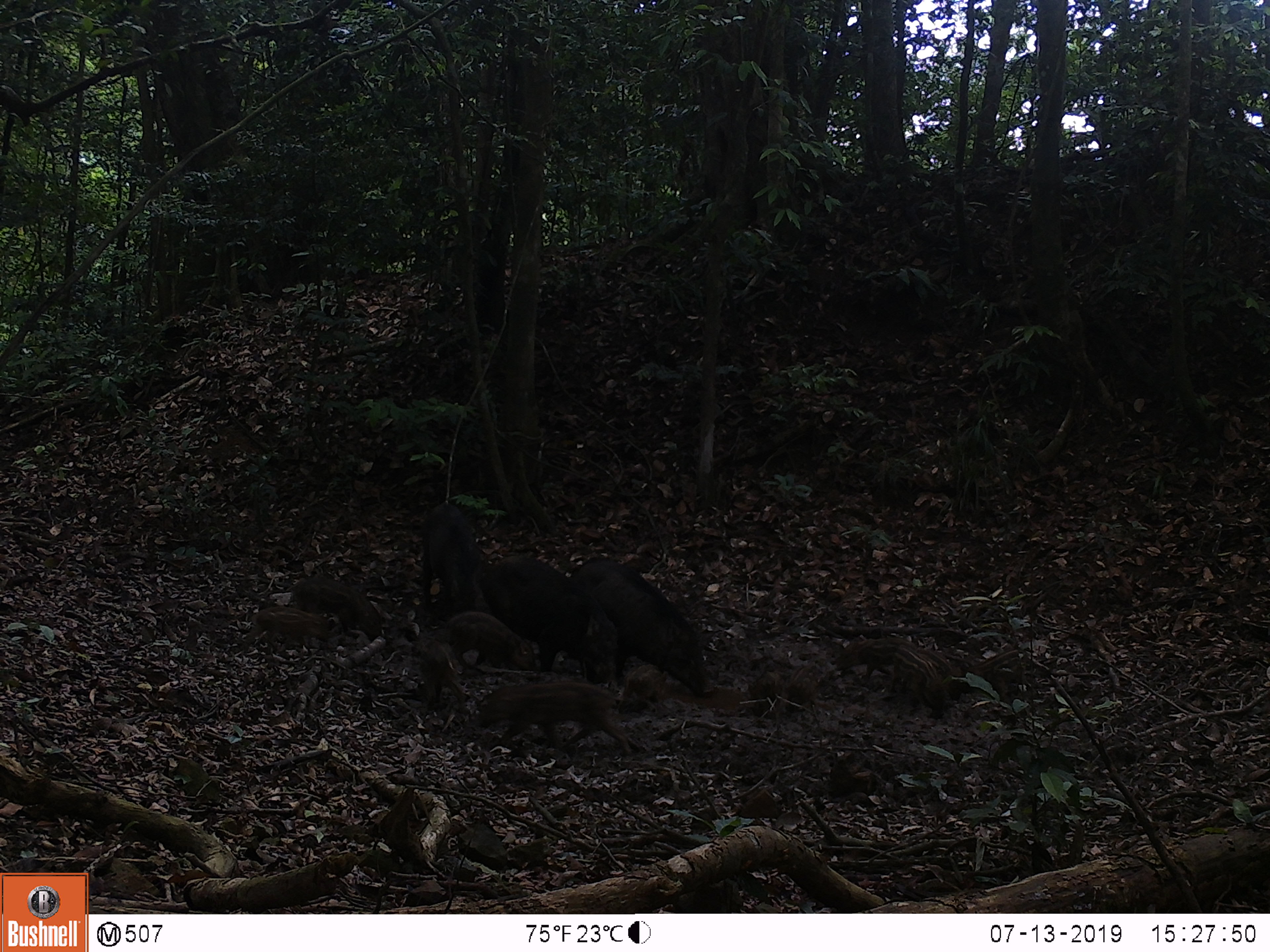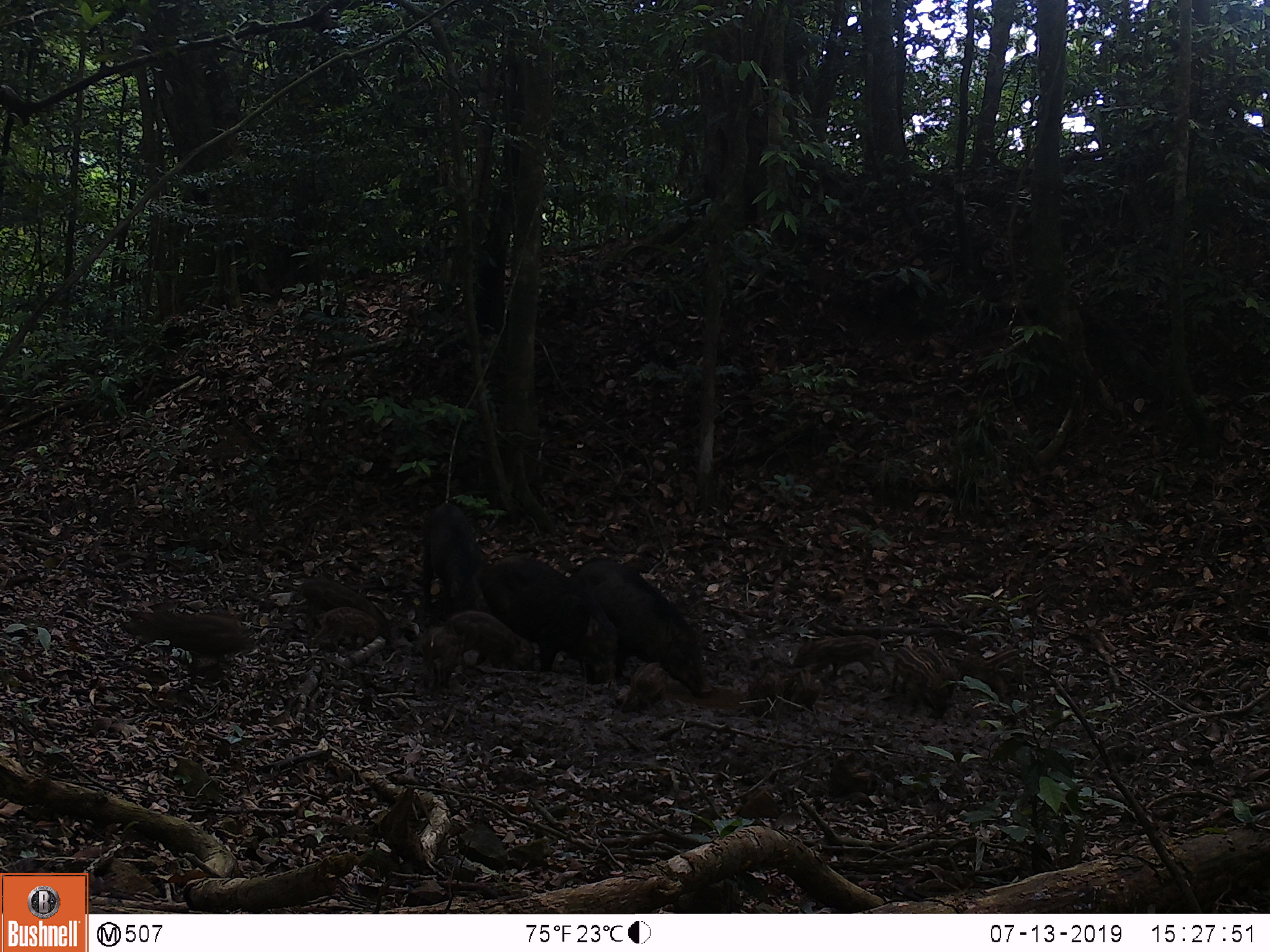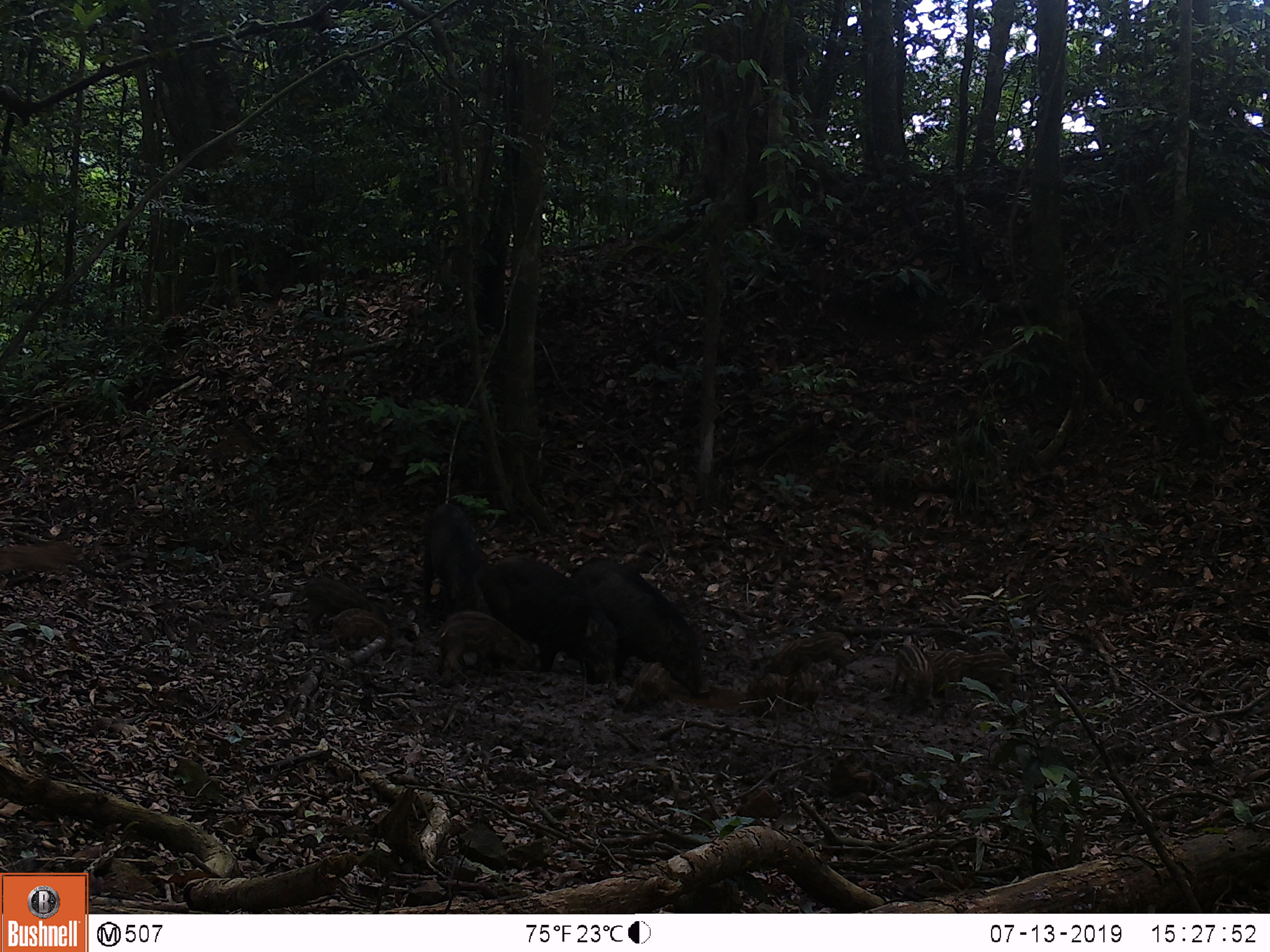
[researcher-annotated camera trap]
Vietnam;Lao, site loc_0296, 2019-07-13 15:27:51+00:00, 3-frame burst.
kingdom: Animalia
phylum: Chordata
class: Mammalia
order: Artiodactyla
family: Suidae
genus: Sus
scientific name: Sus scrofa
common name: eurasian wild pig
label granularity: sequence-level